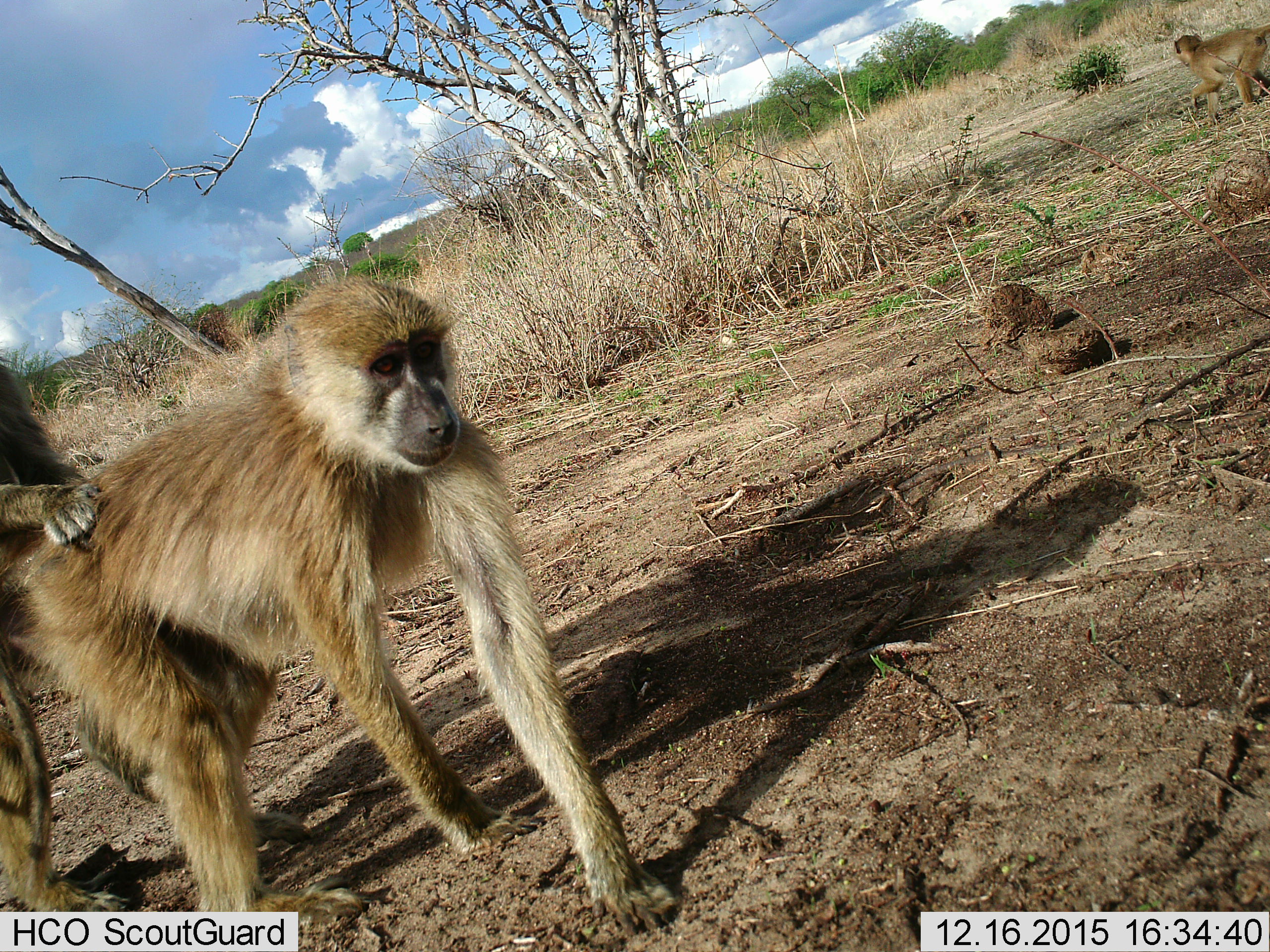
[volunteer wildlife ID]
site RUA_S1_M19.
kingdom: Animalia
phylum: Chordata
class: Mammalia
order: Primates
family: Cercopithecidae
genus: Papio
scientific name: Papio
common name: baboon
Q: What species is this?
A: Baboon (Papio).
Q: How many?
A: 3.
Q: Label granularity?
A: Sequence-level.